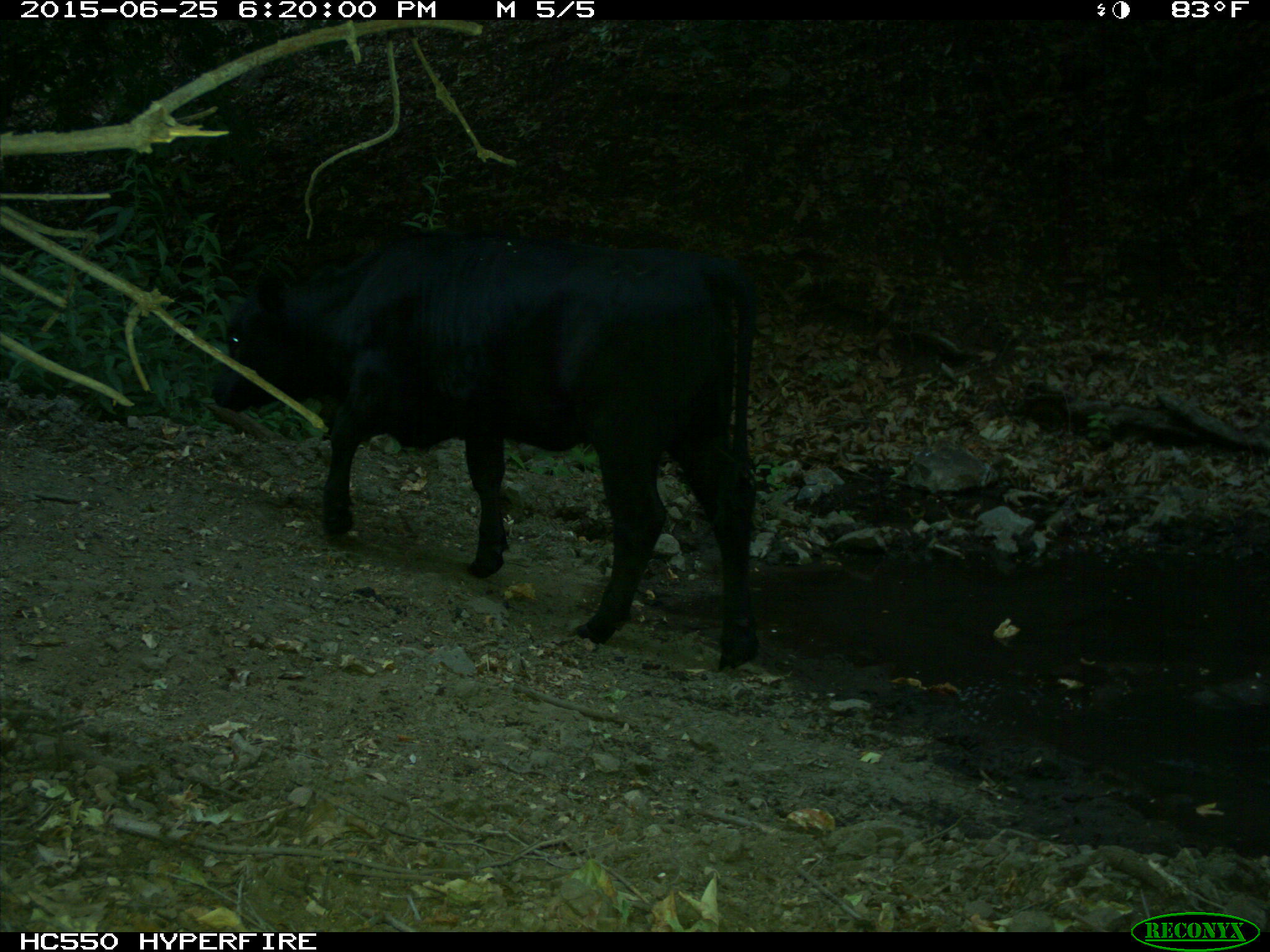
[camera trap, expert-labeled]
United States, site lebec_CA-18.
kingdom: Animalia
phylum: Chordata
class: Mammalia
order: Artiodactyla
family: Bovidae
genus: Bos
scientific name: Bos taurus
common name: domestic cow